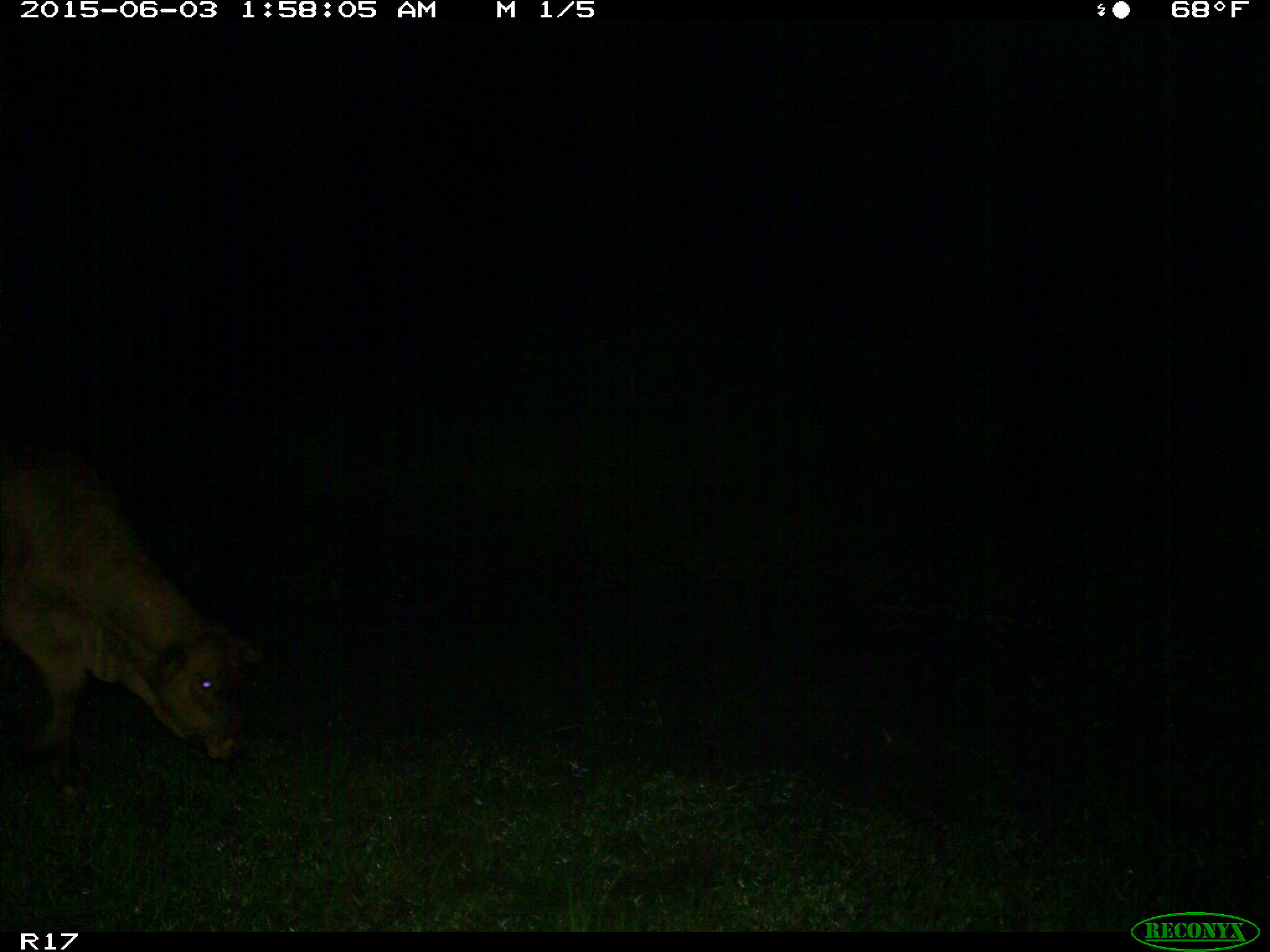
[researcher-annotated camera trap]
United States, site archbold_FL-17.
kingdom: Animalia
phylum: Chordata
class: Mammalia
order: Artiodactyla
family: Bovidae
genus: Bos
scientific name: Bos taurus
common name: domestic cow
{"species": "Bos taurus (domestic cow)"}